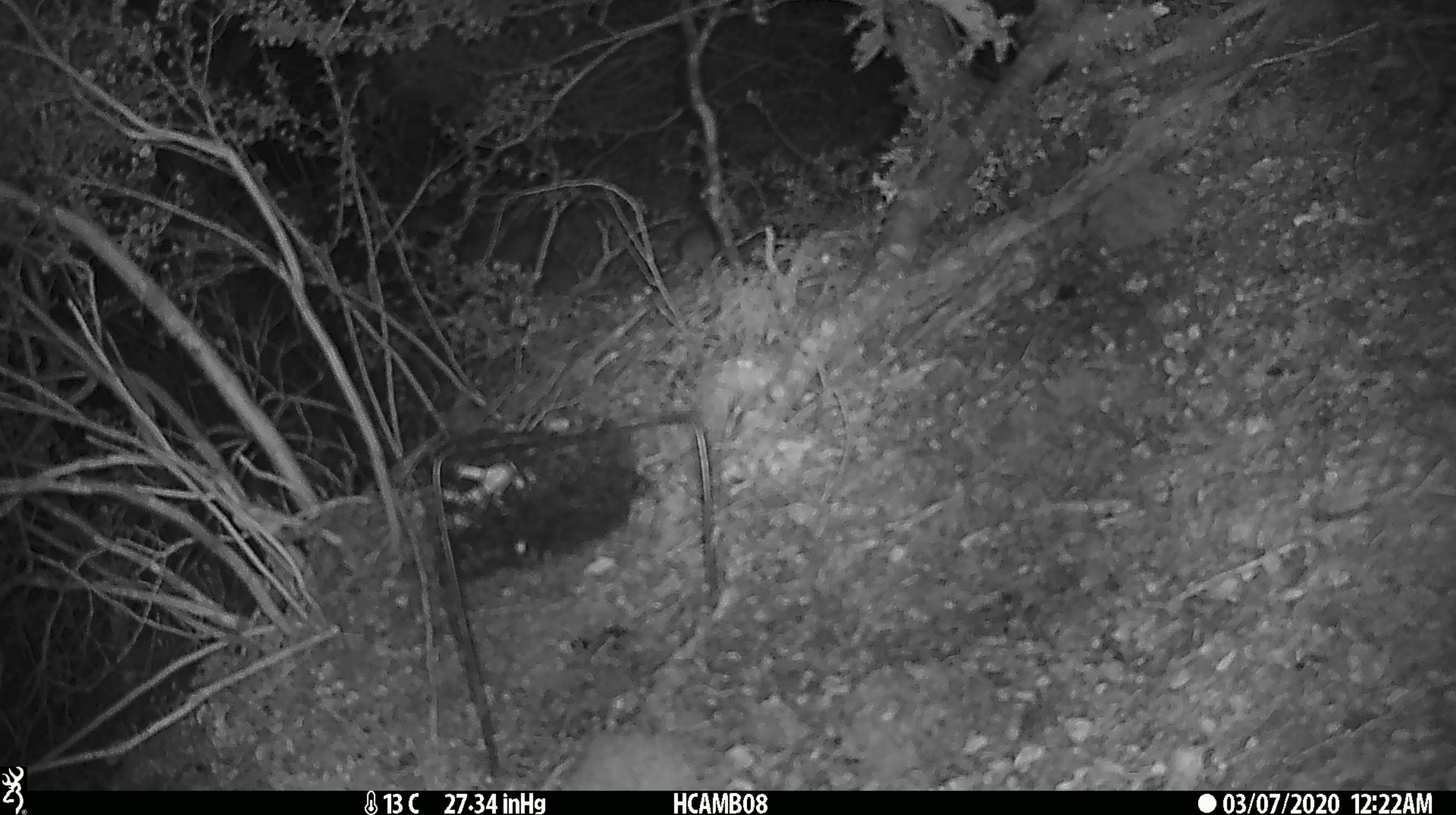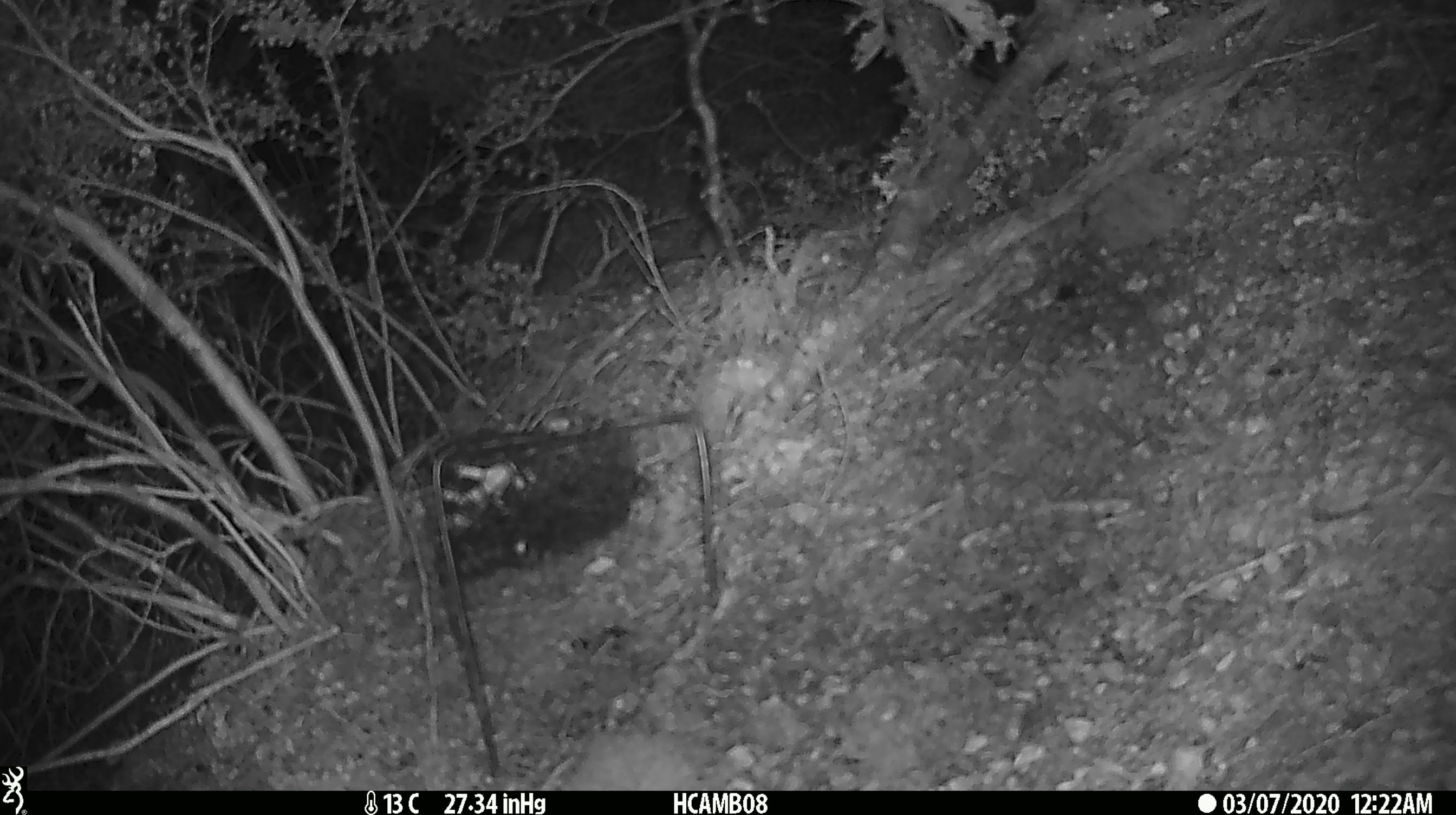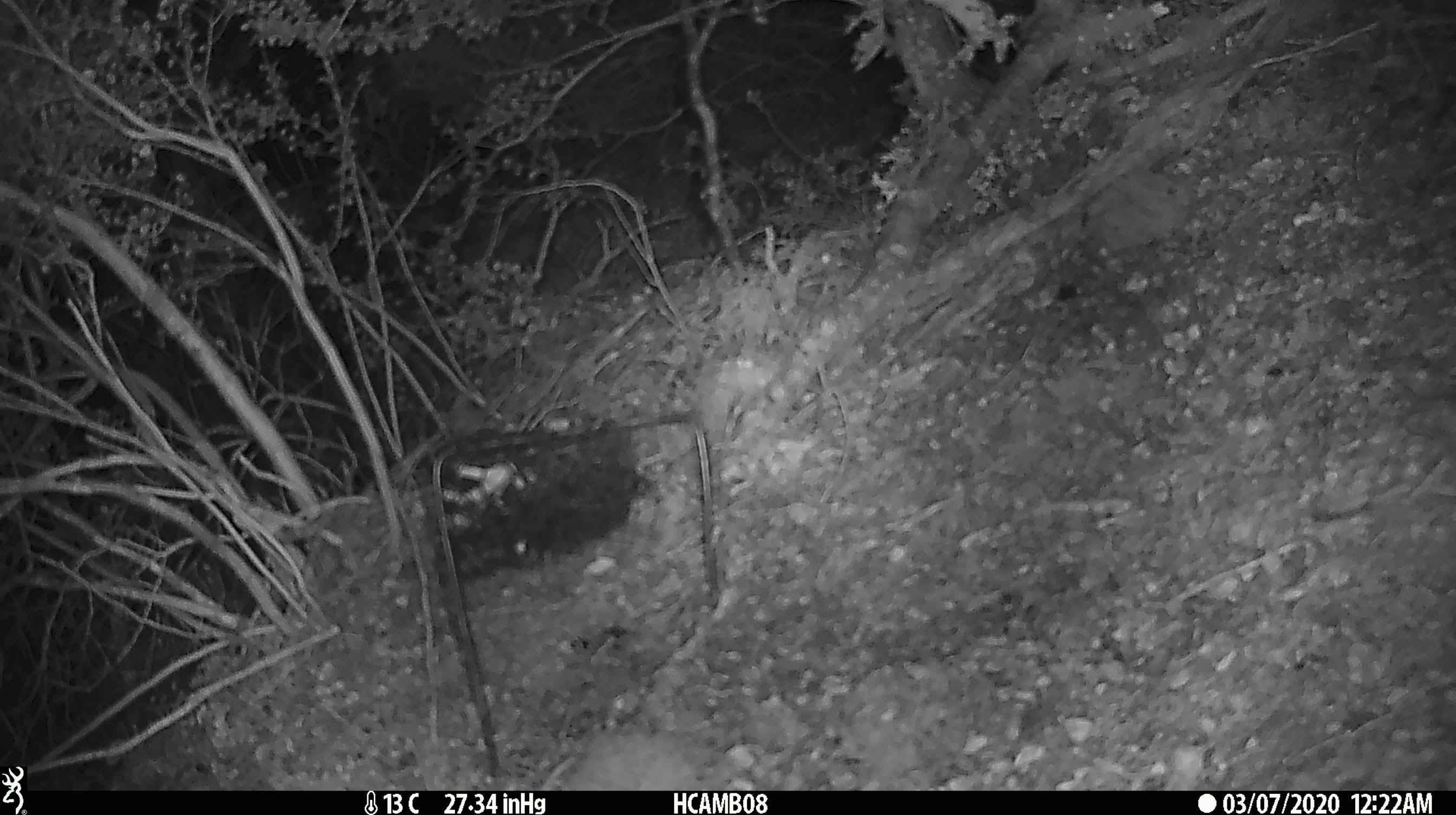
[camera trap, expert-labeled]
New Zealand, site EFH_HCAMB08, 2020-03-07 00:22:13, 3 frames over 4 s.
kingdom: Animalia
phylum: Chordata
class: Mammalia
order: Rodentia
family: Muridae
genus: Mus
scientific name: Mus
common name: mouse